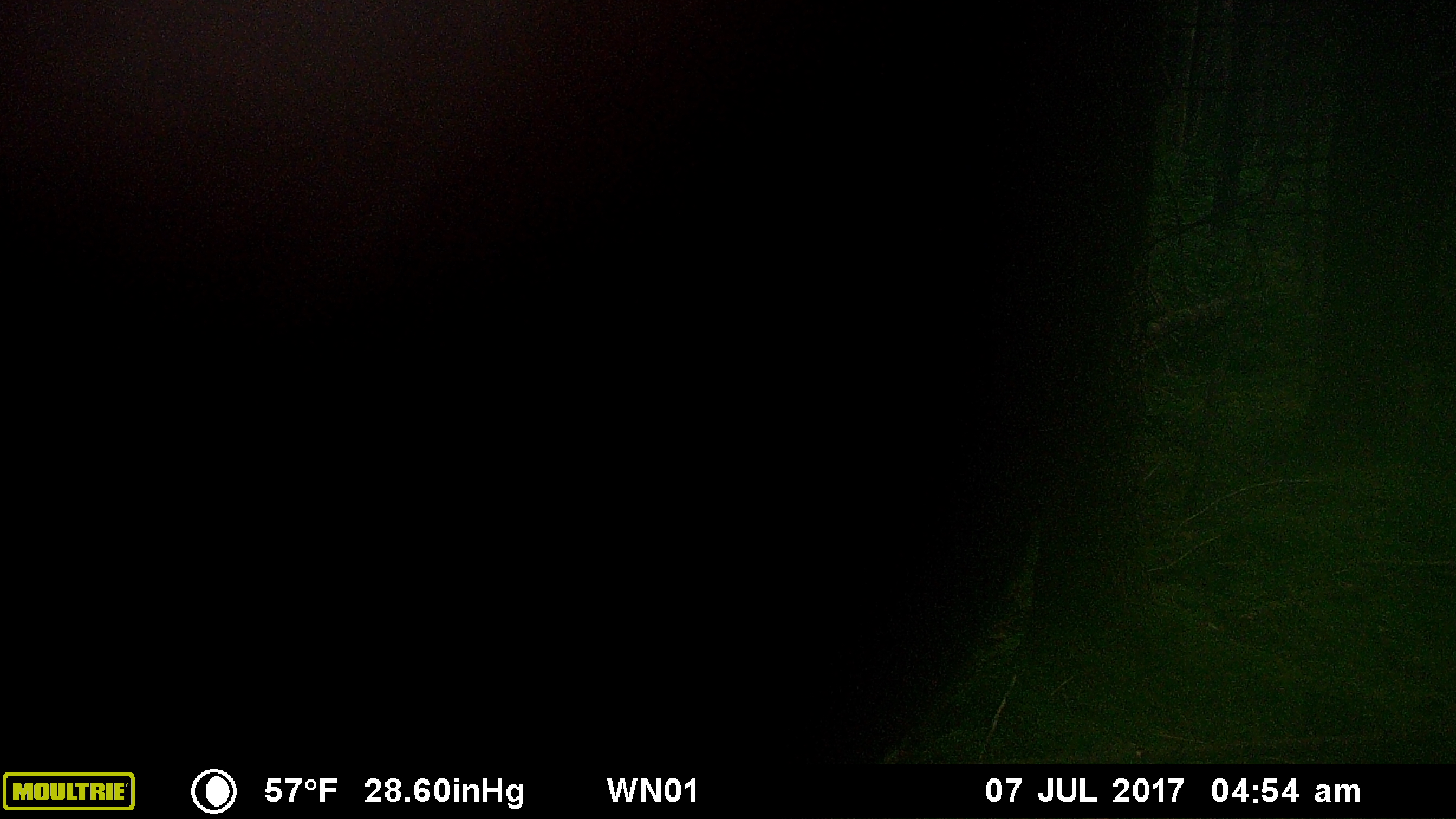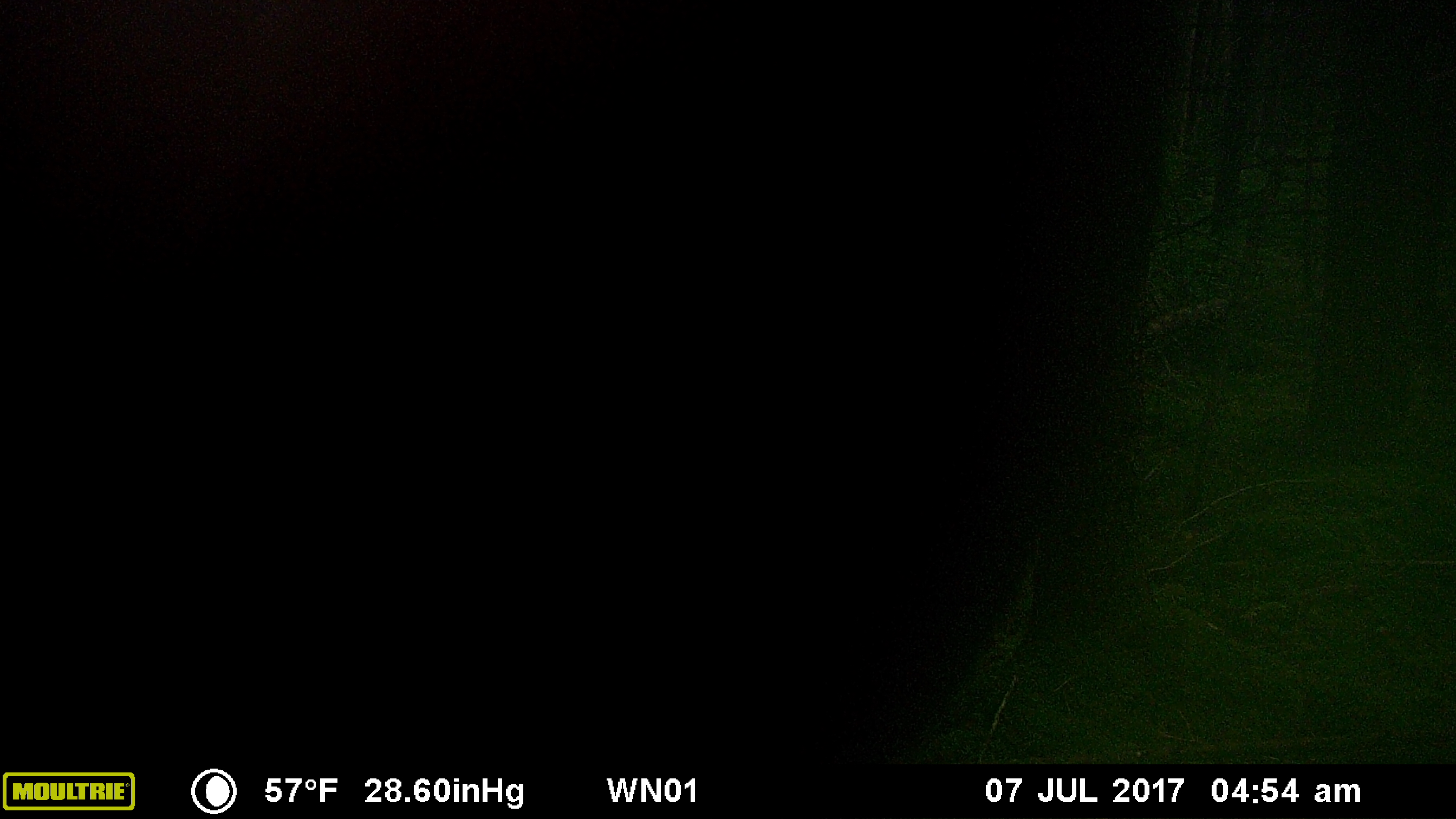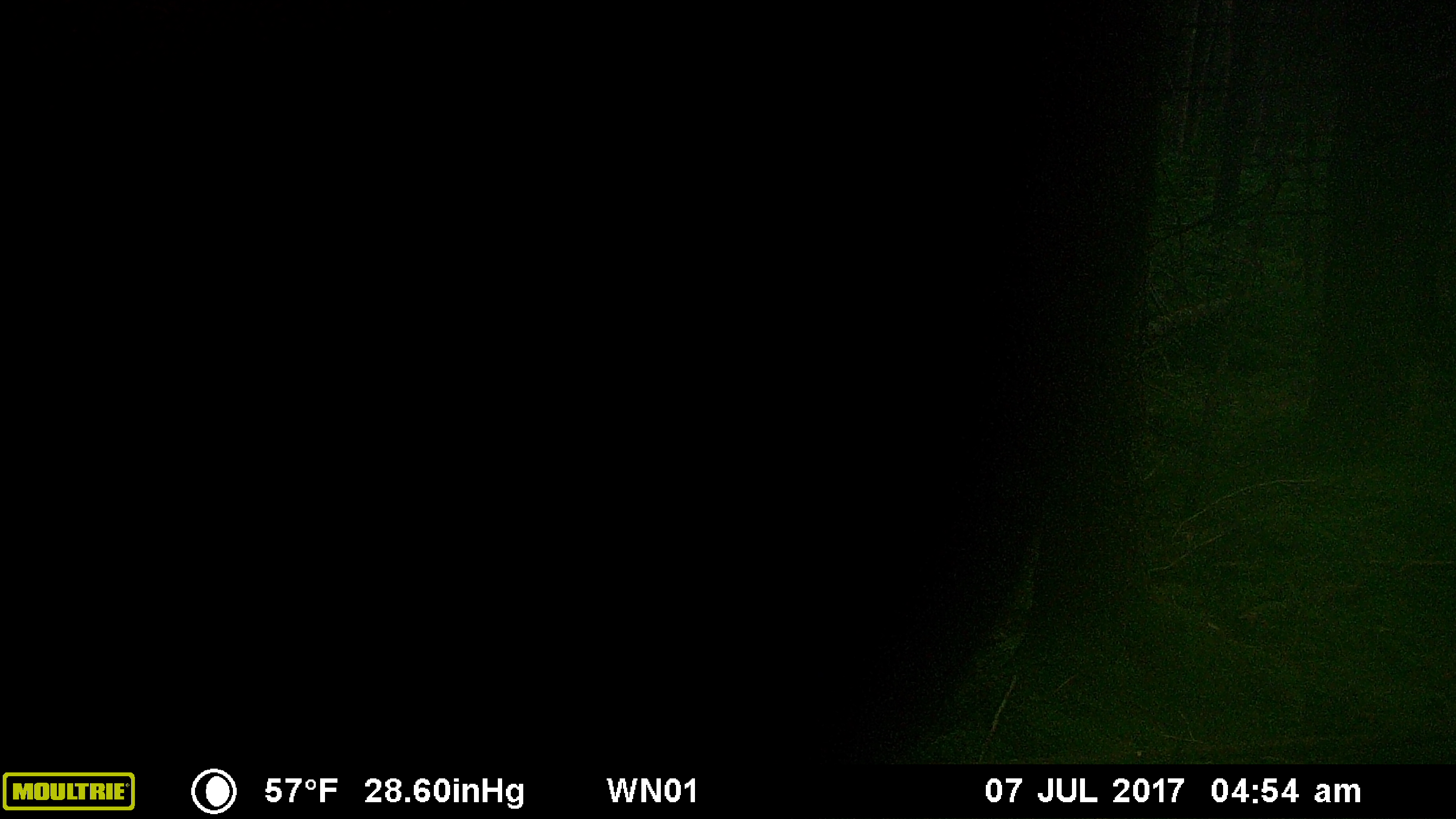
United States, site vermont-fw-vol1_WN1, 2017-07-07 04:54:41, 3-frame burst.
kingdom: Animalia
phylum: Chordata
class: Mammalia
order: Artiodactyla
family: Cervidae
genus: Alces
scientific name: Alces alces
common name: moose